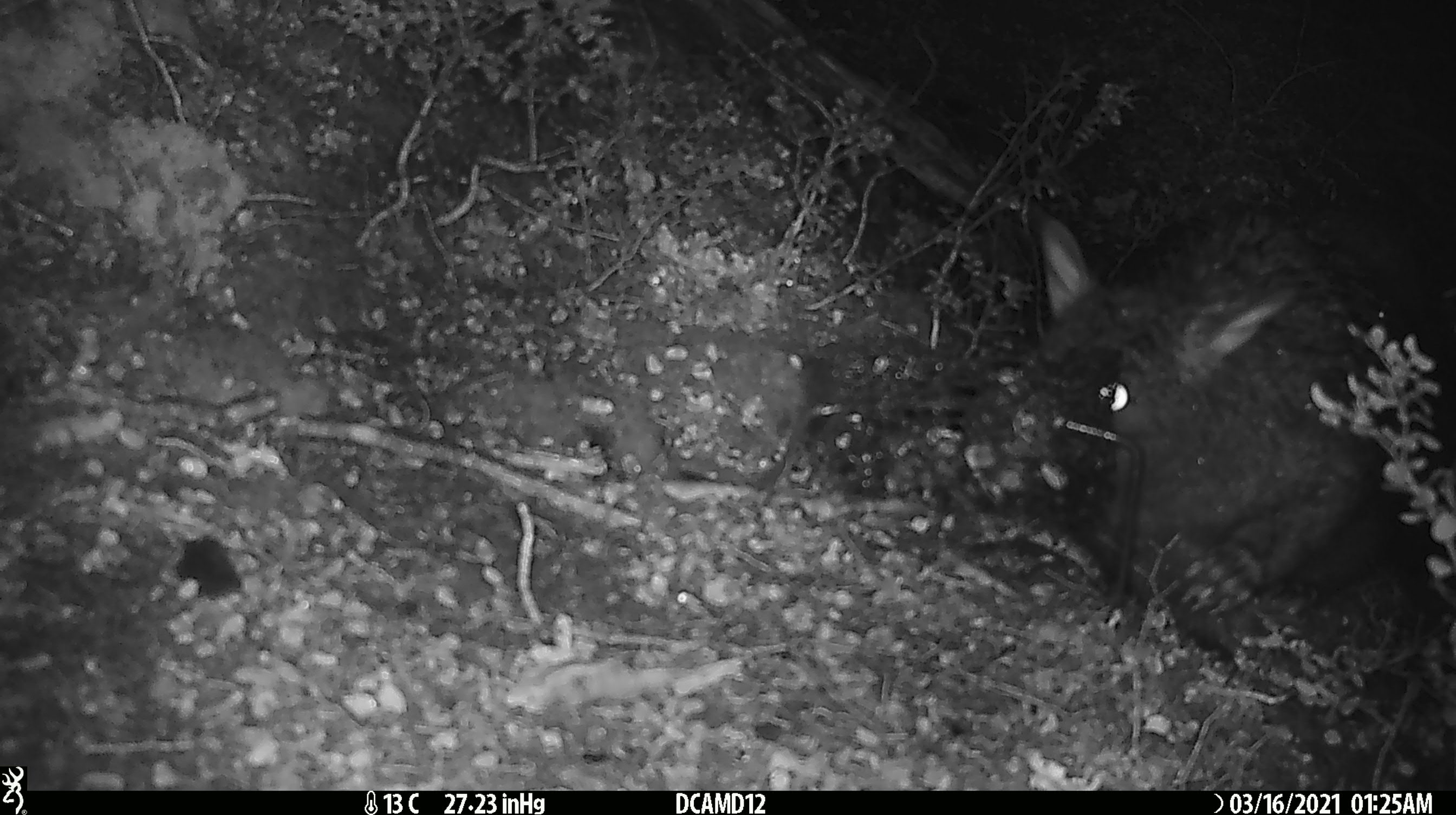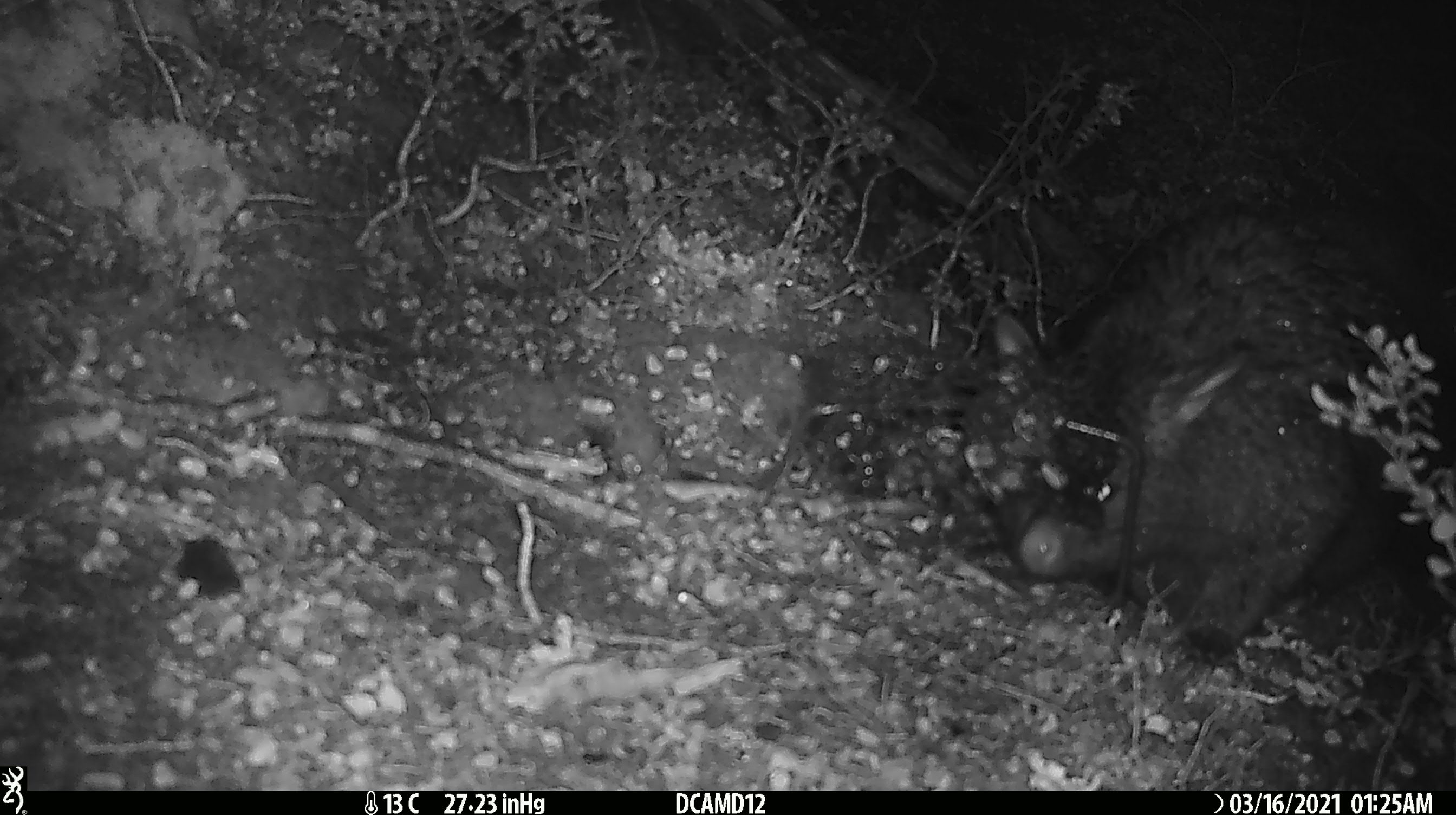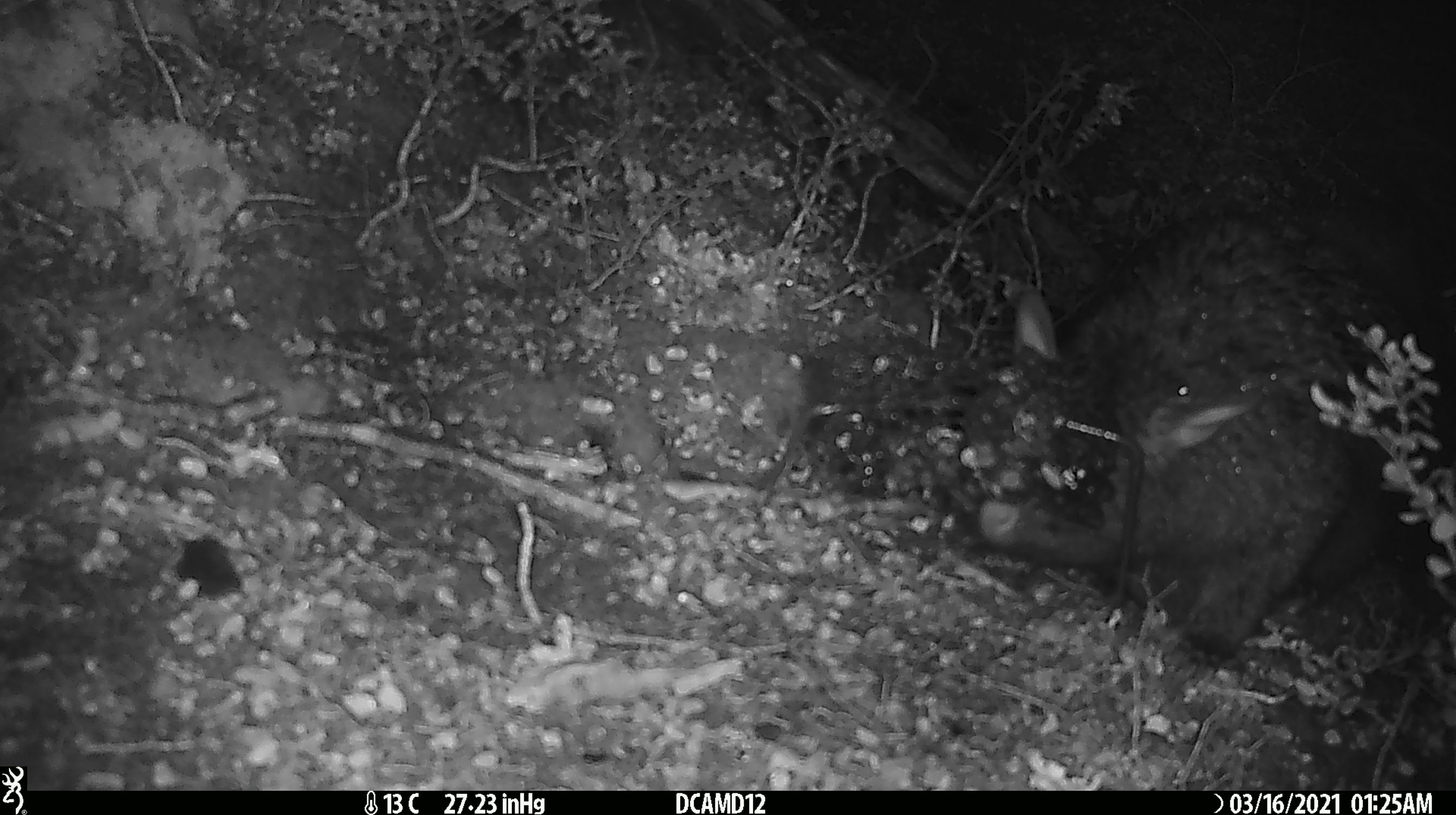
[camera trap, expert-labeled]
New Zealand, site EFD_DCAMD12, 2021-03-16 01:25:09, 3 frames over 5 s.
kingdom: Animalia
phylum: Chordata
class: Mammalia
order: Diprotodontia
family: Phalangeridae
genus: Trichosurus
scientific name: Trichosurus vulpecula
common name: common brushtail possum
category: possum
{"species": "possum (common brushtail possum) (Trichosurus vulpecula)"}